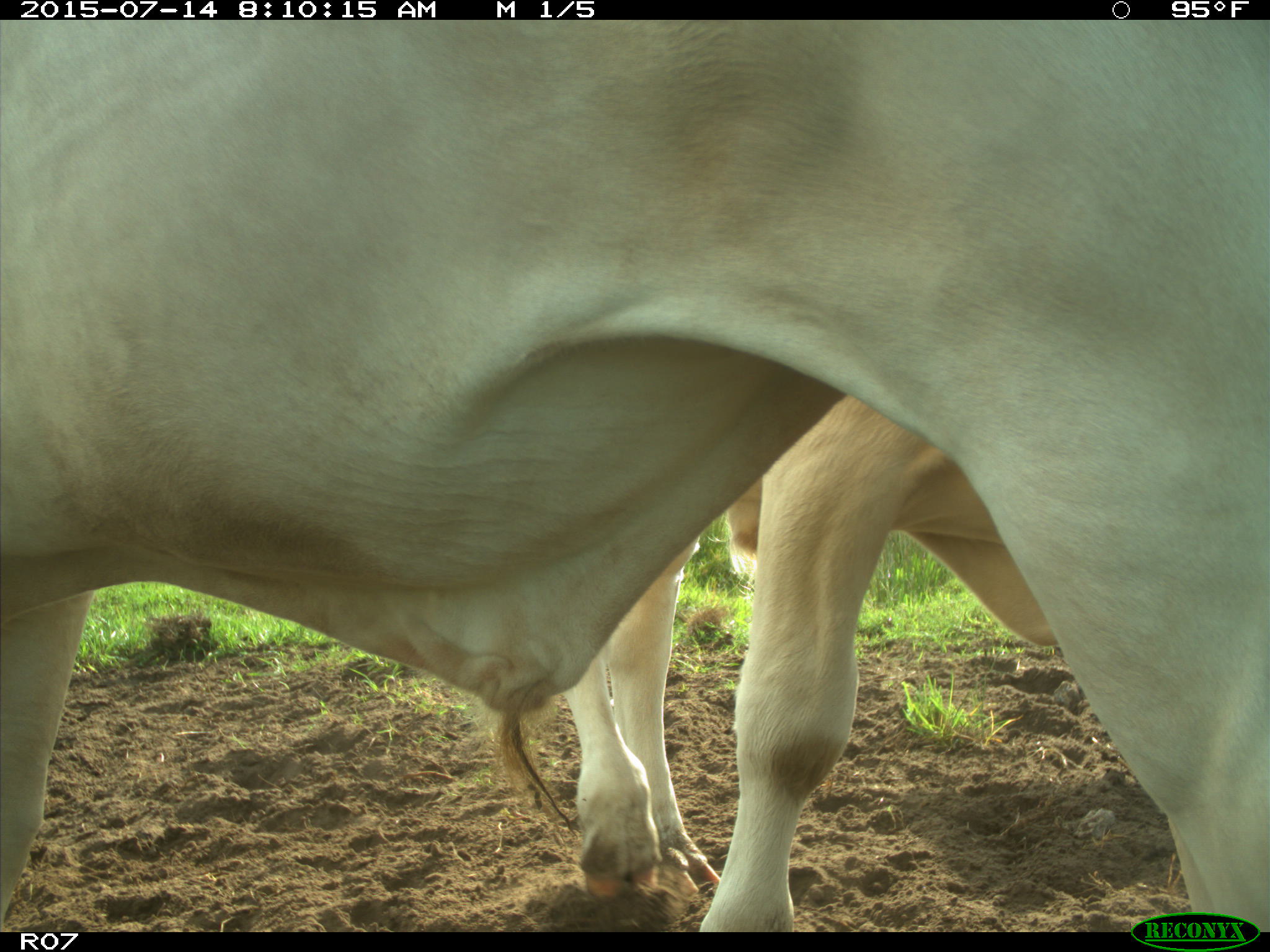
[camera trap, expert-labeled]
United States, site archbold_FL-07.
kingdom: Animalia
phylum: Chordata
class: Mammalia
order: Artiodactyla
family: Bovidae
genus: Bos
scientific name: Bos taurus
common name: domestic cow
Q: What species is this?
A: Bos taurus (domestic cow).